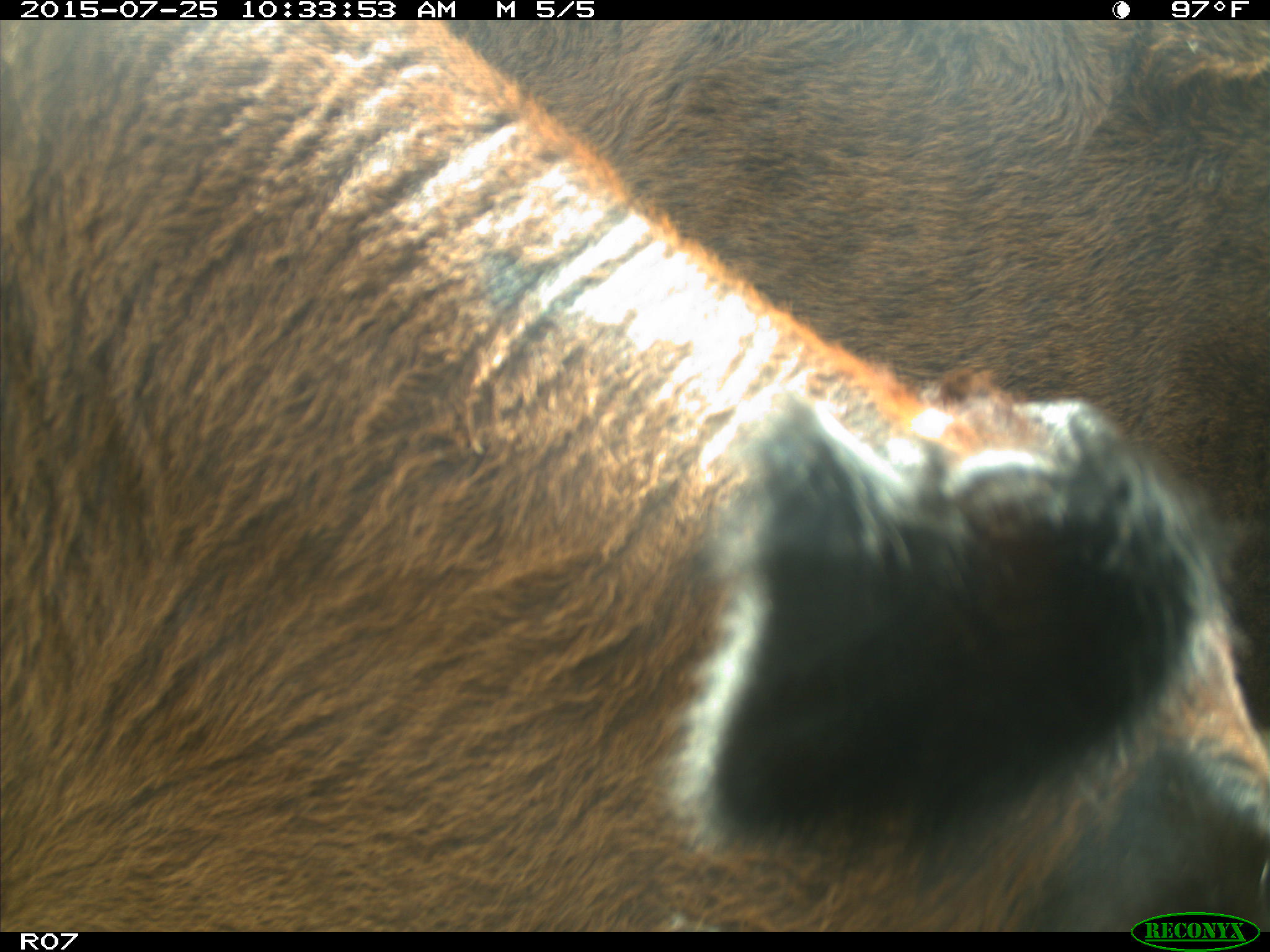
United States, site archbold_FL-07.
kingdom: Animalia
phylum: Chordata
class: Mammalia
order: Artiodactyla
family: Bovidae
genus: Bos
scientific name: Bos taurus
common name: domestic cow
Bos taurus (domestic cow).